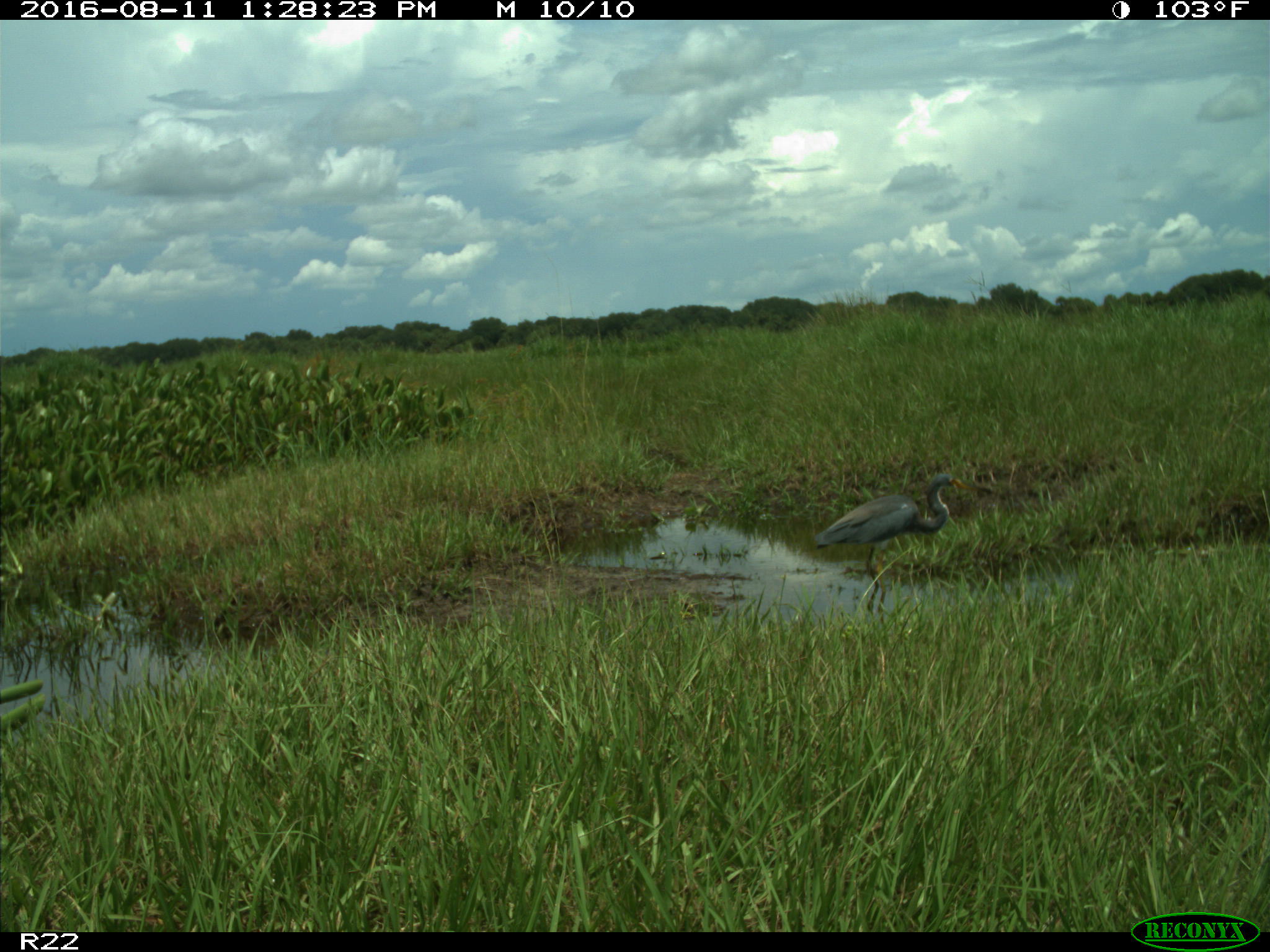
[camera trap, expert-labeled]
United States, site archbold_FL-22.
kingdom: Animalia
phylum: Chordata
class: Aves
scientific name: Aves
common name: birds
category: unidentified bird